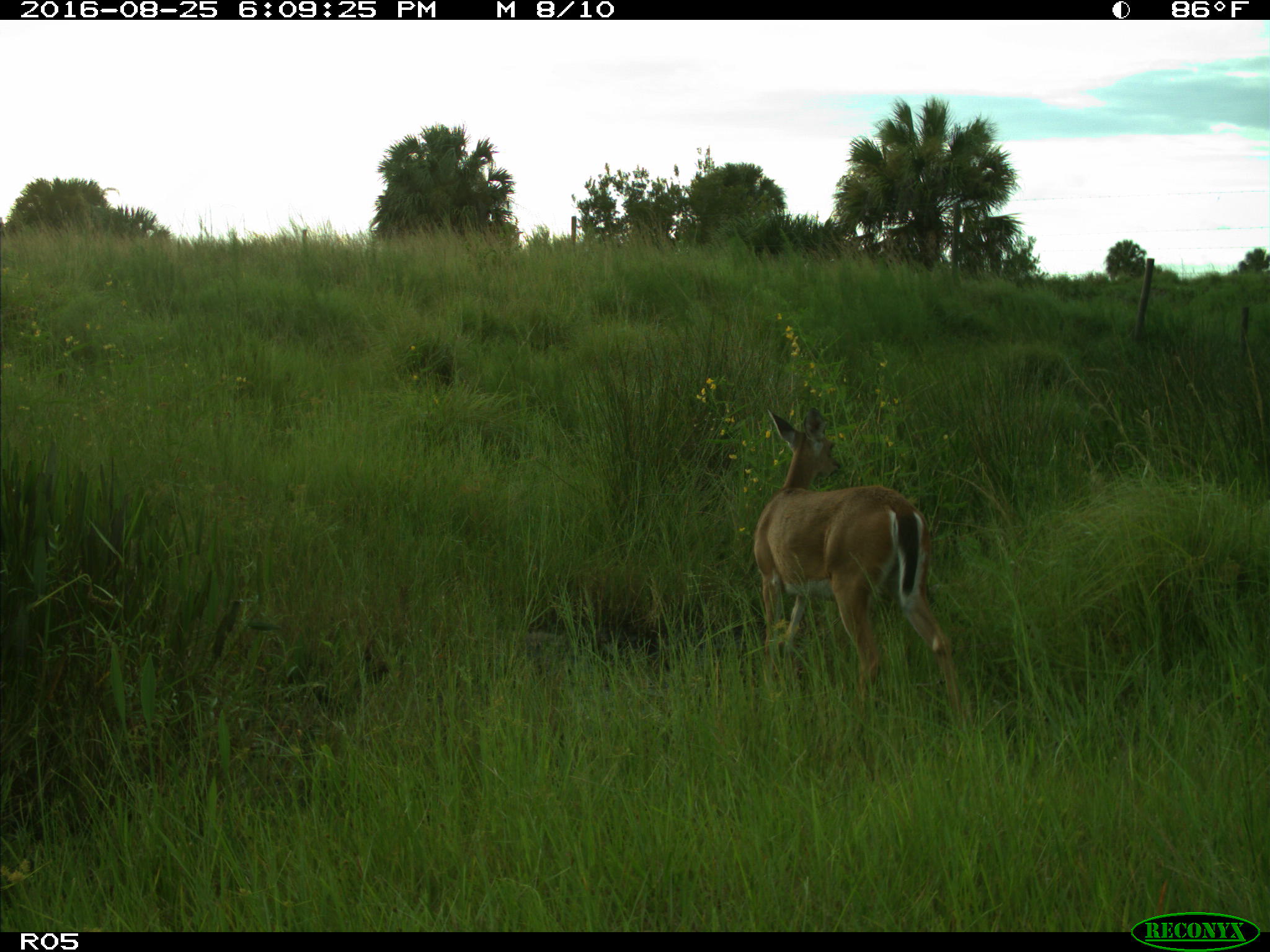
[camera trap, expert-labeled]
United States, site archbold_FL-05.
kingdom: Animalia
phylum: Chordata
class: Mammalia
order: Artiodactyla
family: Cervidae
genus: Odocoileus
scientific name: Odocoileus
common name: deer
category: unidentified deer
Unidentified deer (deer) (Odocoileus).